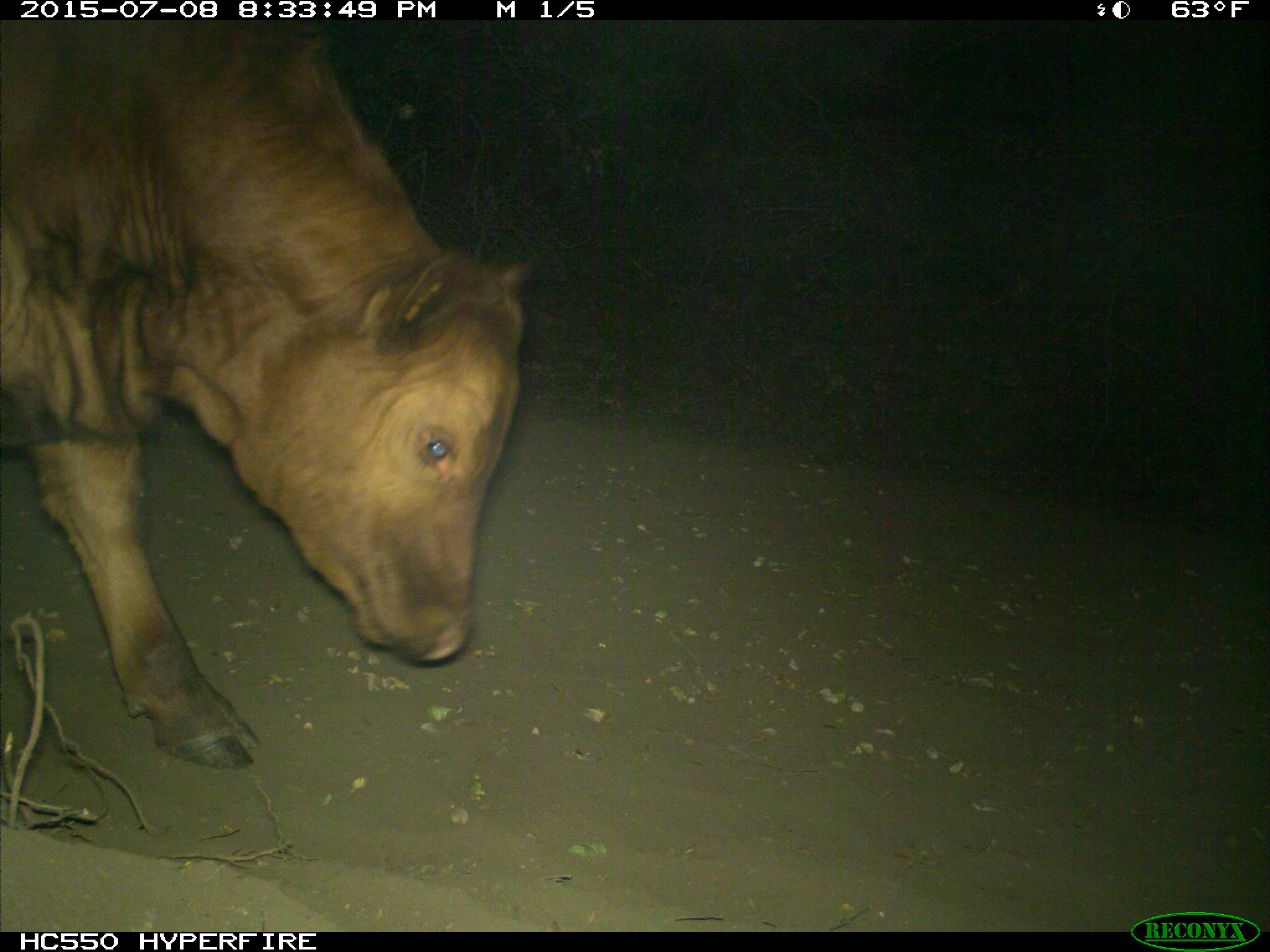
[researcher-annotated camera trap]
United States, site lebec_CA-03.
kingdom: Animalia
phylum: Chordata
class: Mammalia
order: Artiodactyla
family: Bovidae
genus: Bos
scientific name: Bos taurus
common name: domestic cow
Bos taurus (domestic cow).